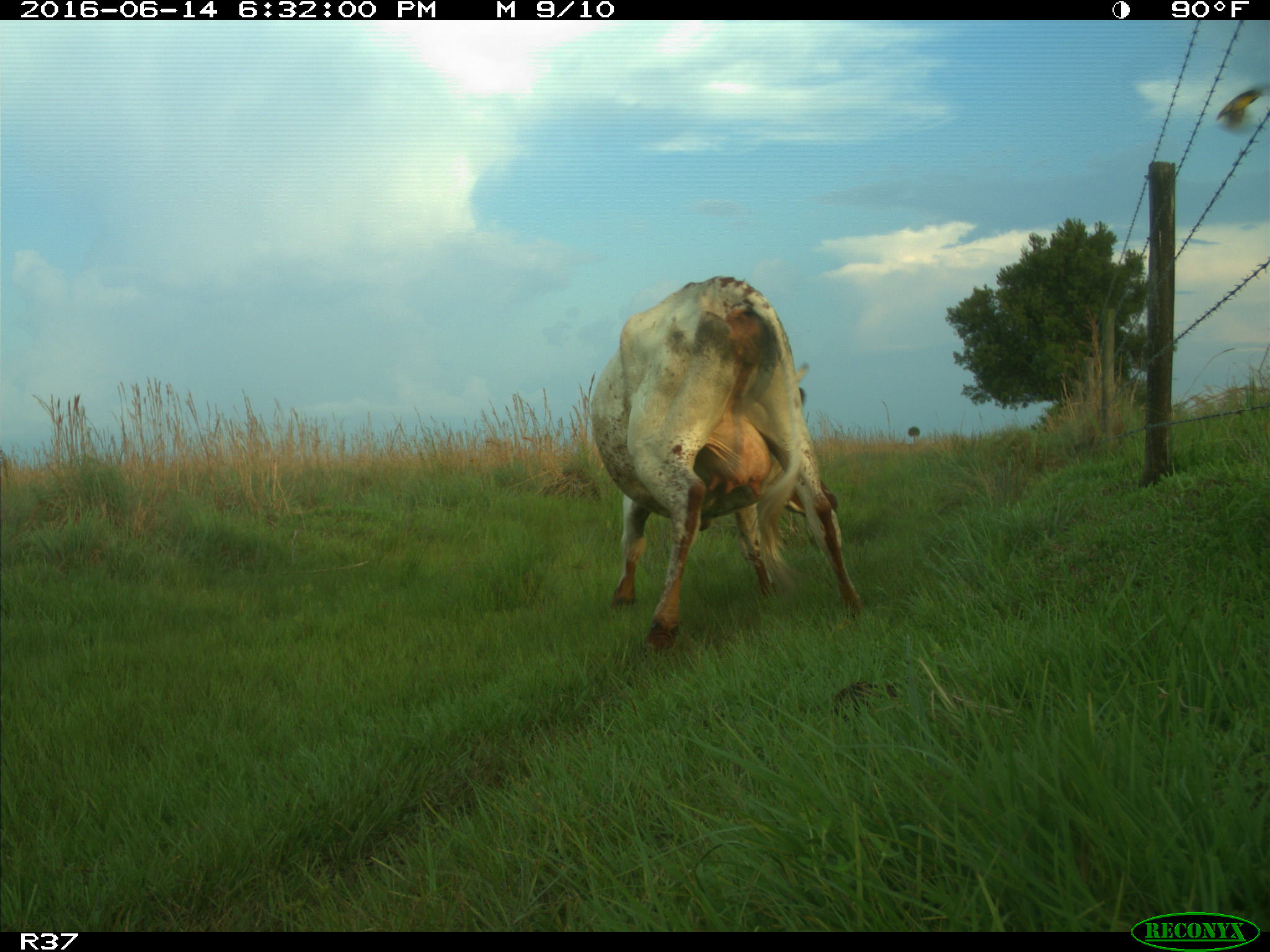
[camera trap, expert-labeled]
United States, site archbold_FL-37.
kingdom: Animalia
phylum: Chordata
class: Mammalia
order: Artiodactyla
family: Bovidae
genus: Bos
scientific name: Bos taurus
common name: domestic cow